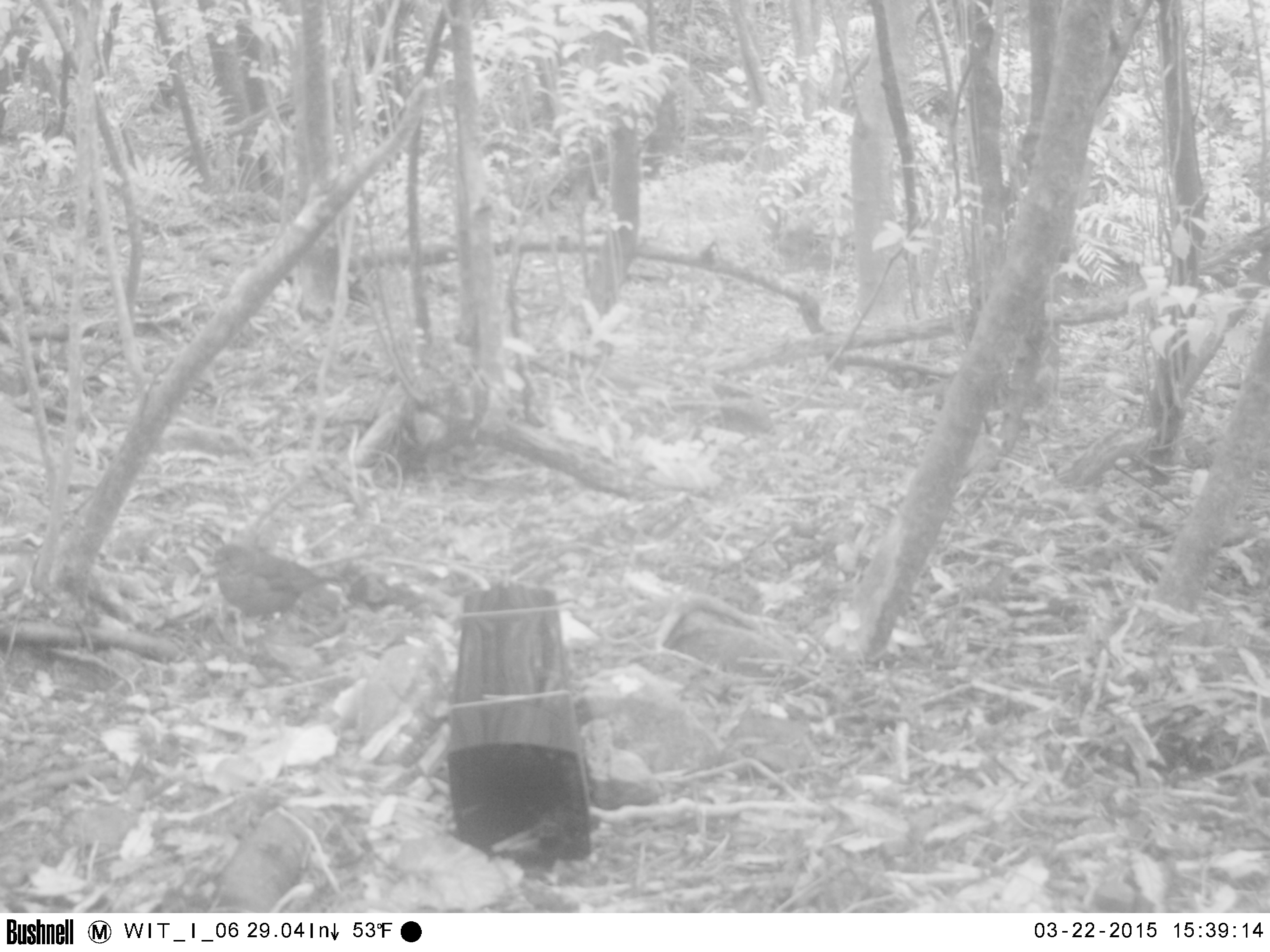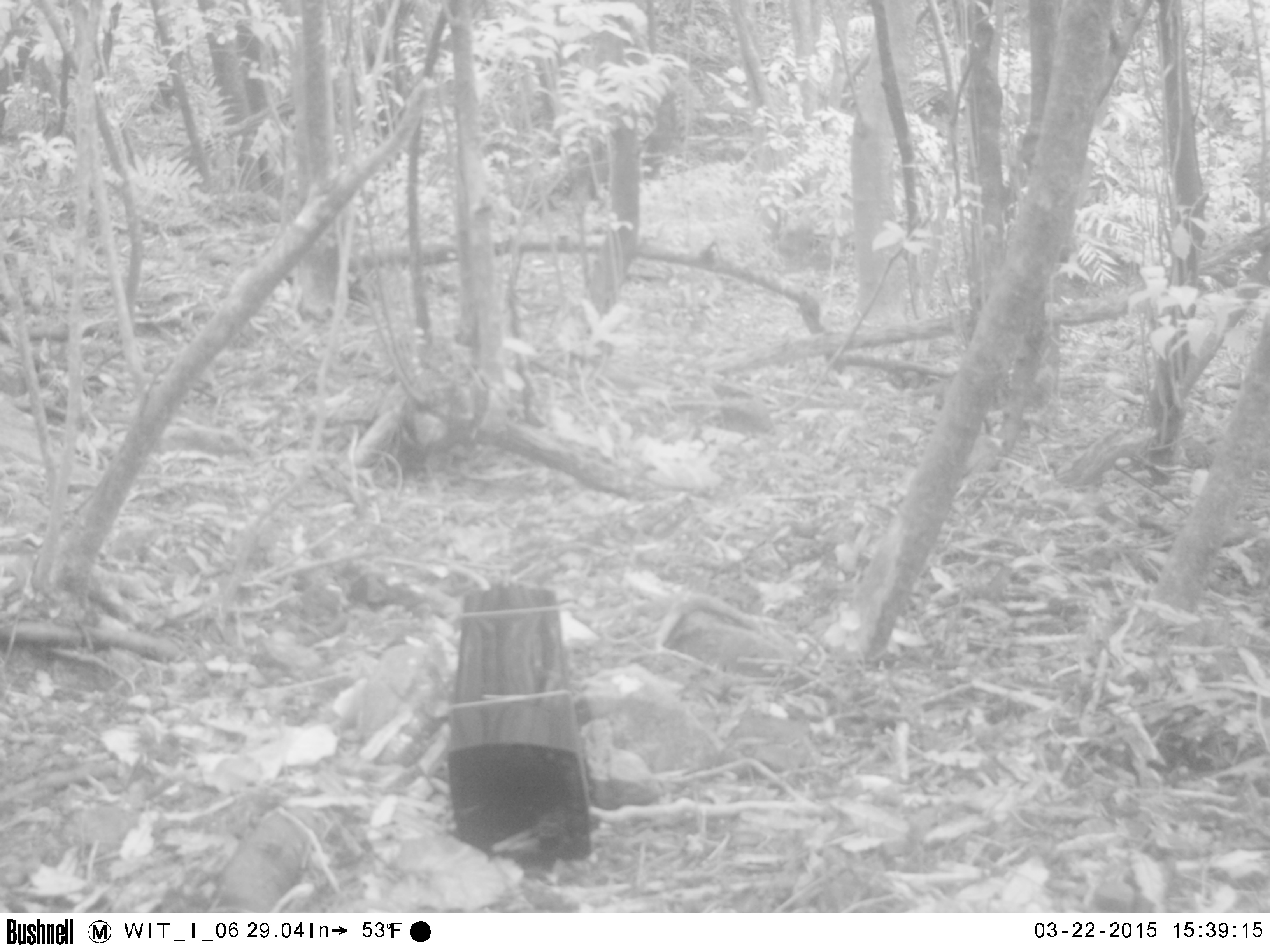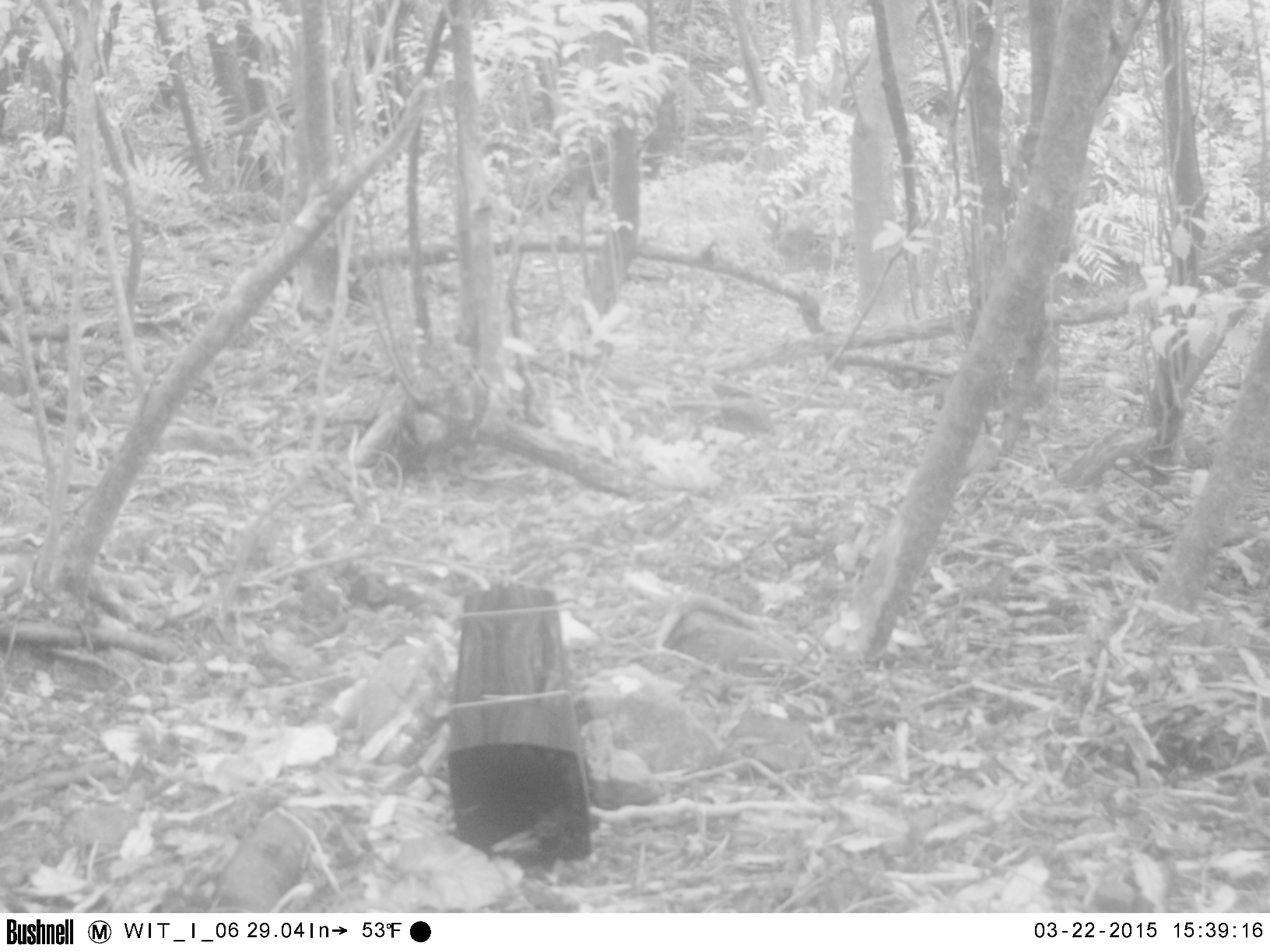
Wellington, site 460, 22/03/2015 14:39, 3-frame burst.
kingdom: Animalia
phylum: Chordata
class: Aves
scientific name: Aves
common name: bird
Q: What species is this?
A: Bird (Aves).